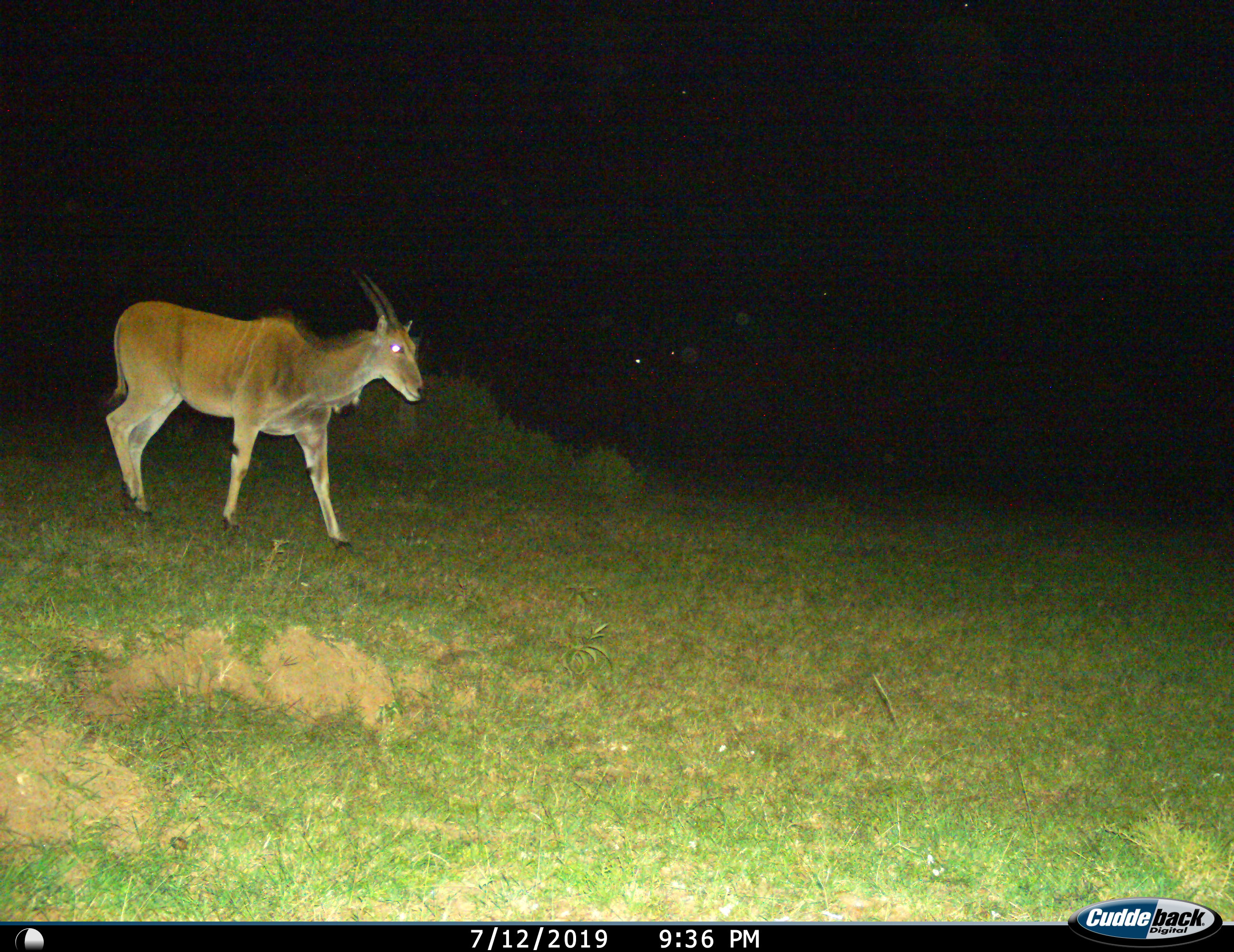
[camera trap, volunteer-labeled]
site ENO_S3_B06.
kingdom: Animalia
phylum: Chordata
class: Mammalia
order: Artiodactyla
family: Bovidae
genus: Tragelaphus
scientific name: Tragelaphus oryx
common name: eland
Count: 1.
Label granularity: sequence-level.